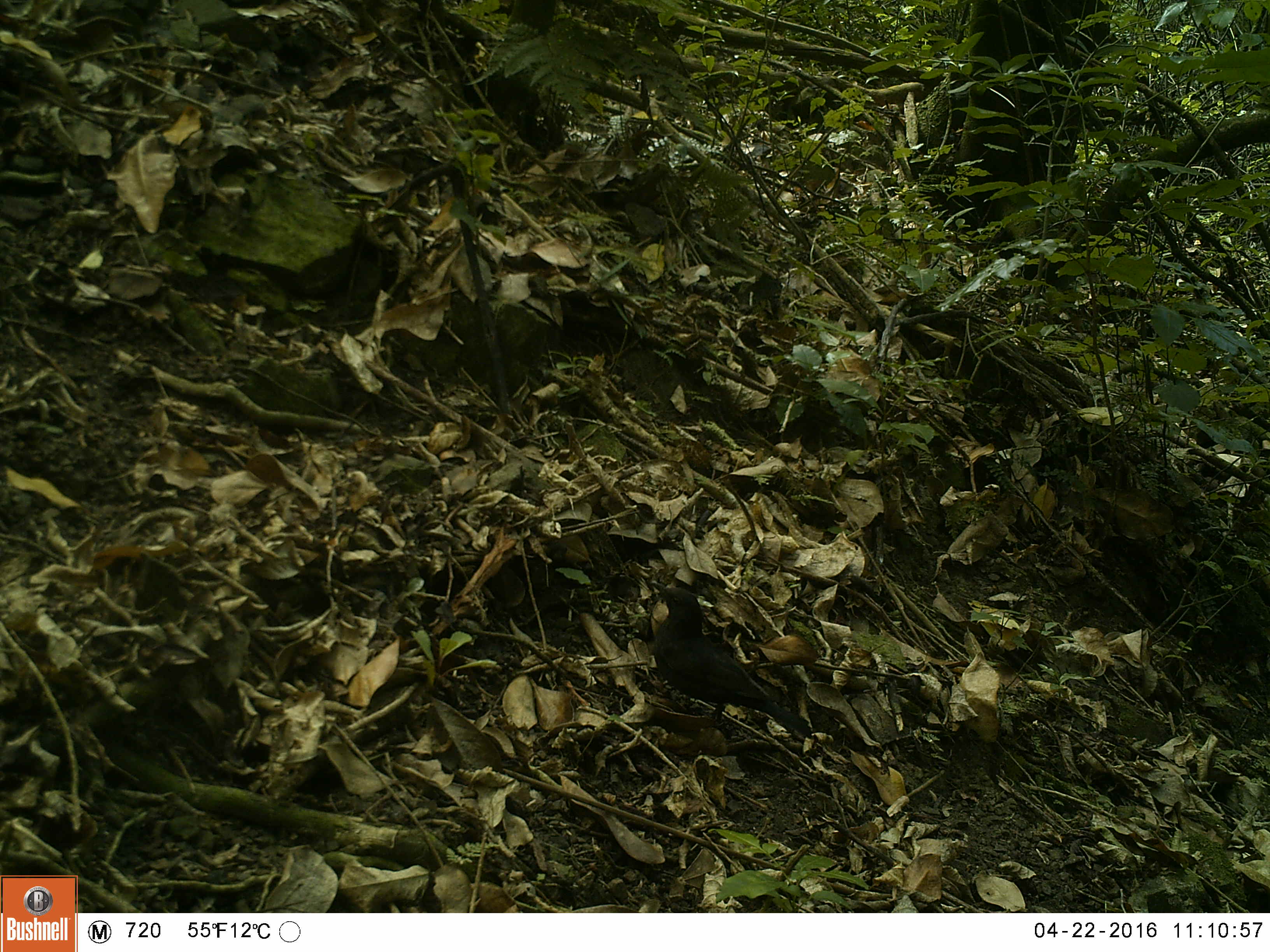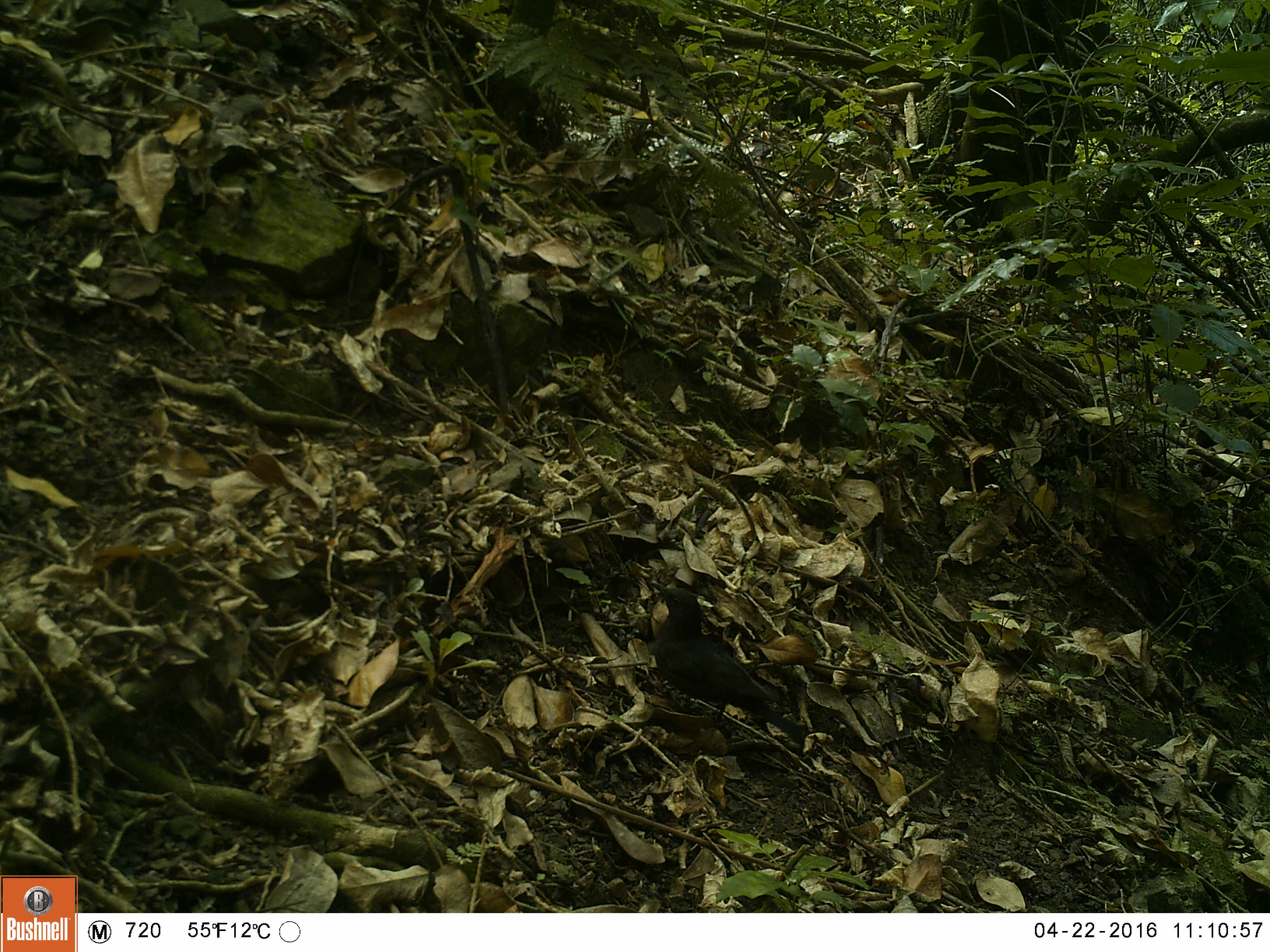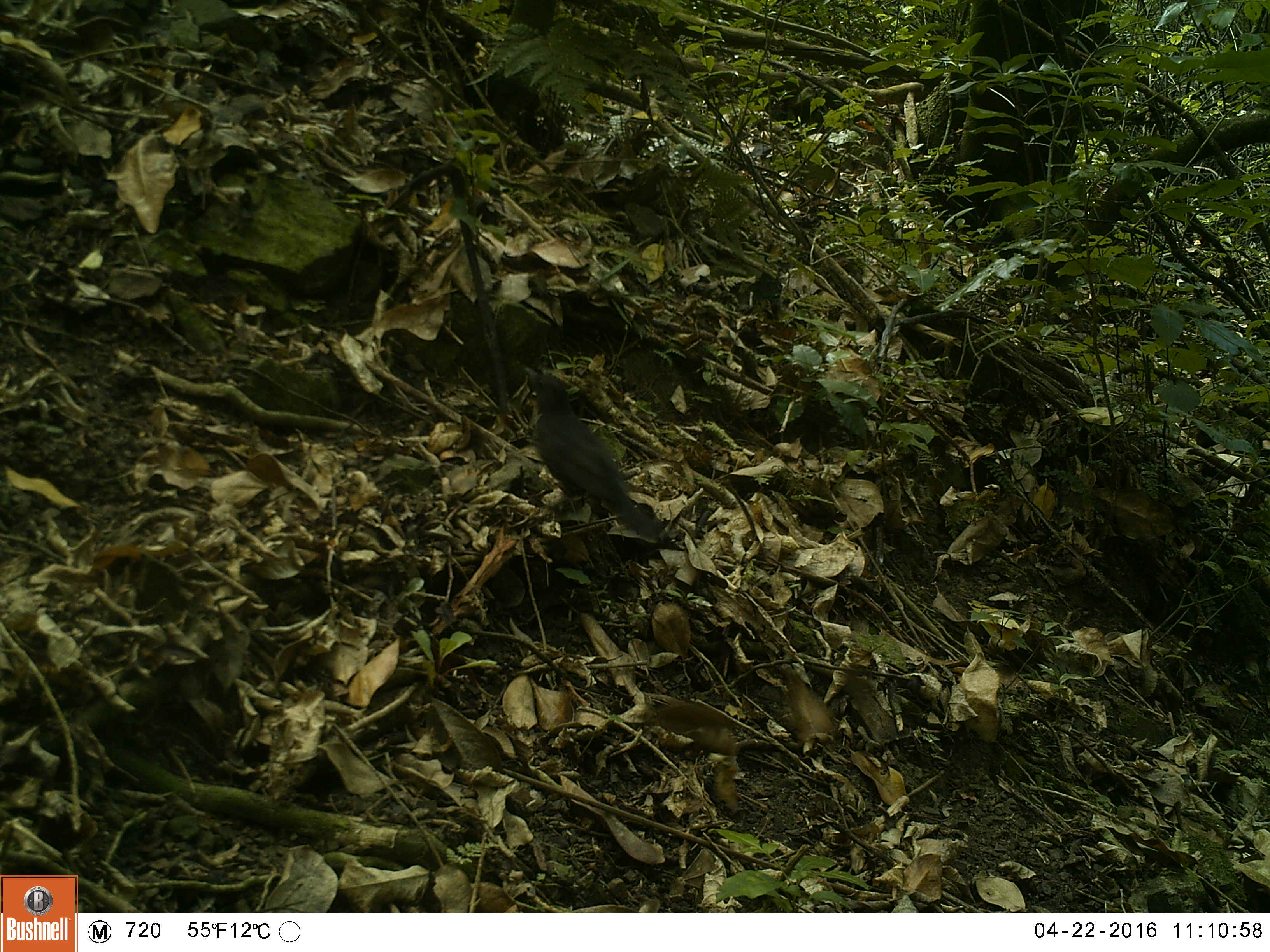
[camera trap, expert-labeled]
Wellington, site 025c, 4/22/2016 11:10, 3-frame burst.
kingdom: Animalia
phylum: Chordata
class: Aves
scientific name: Aves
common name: bird